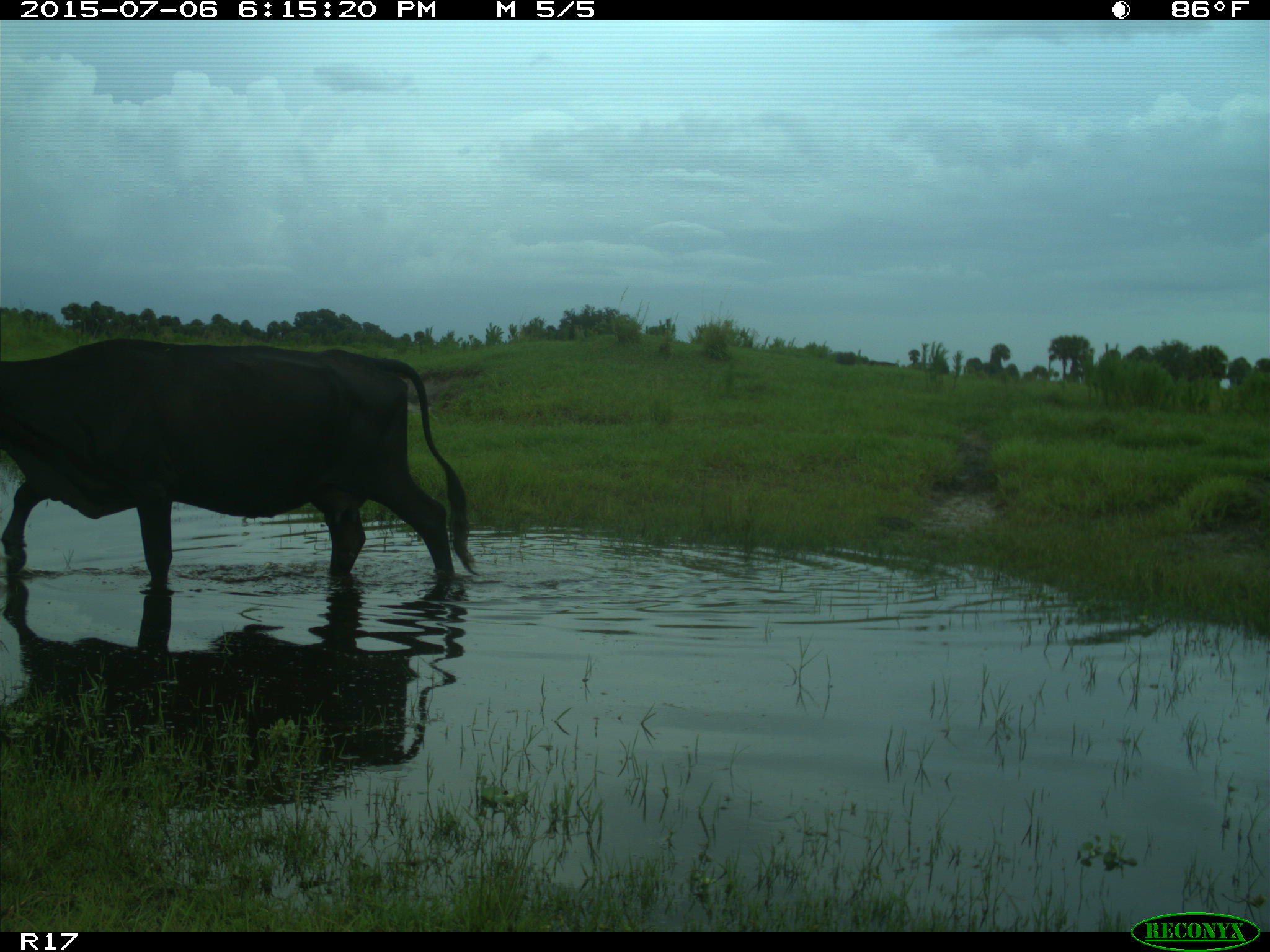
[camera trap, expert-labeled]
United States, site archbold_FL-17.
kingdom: Animalia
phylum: Chordata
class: Mammalia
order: Artiodactyla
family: Bovidae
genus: Bos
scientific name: Bos taurus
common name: domestic cow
Bos taurus (domestic cow).